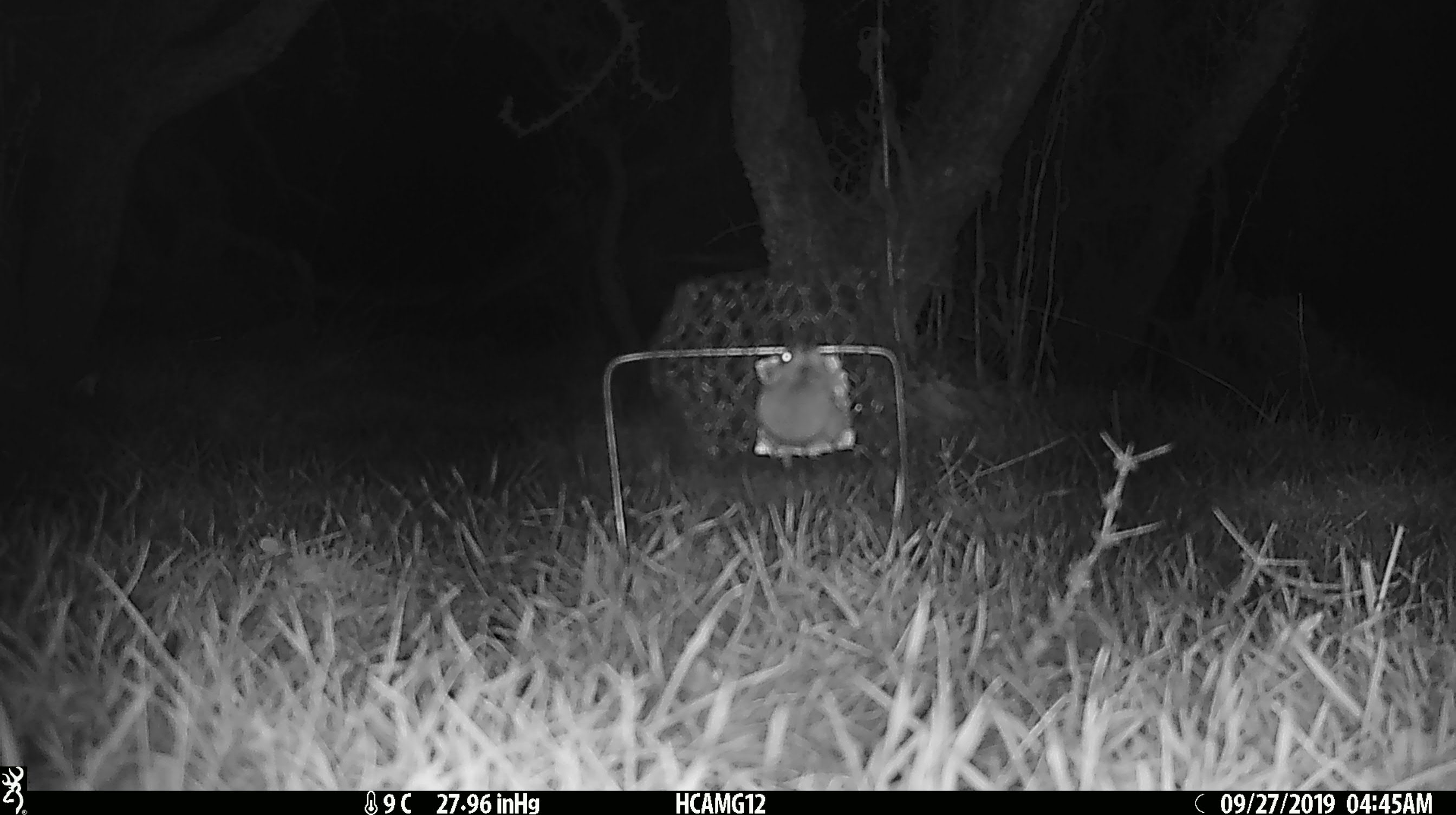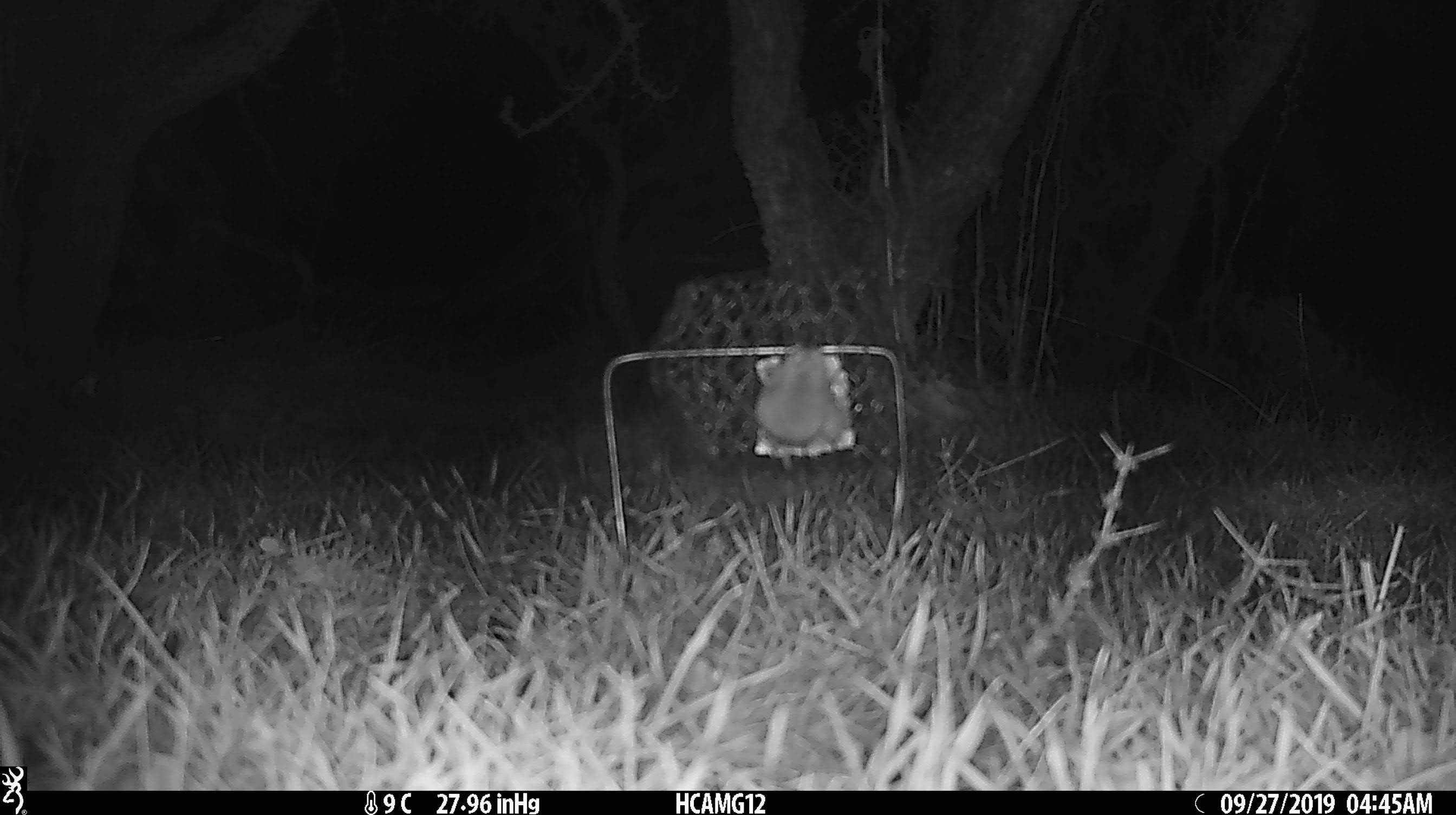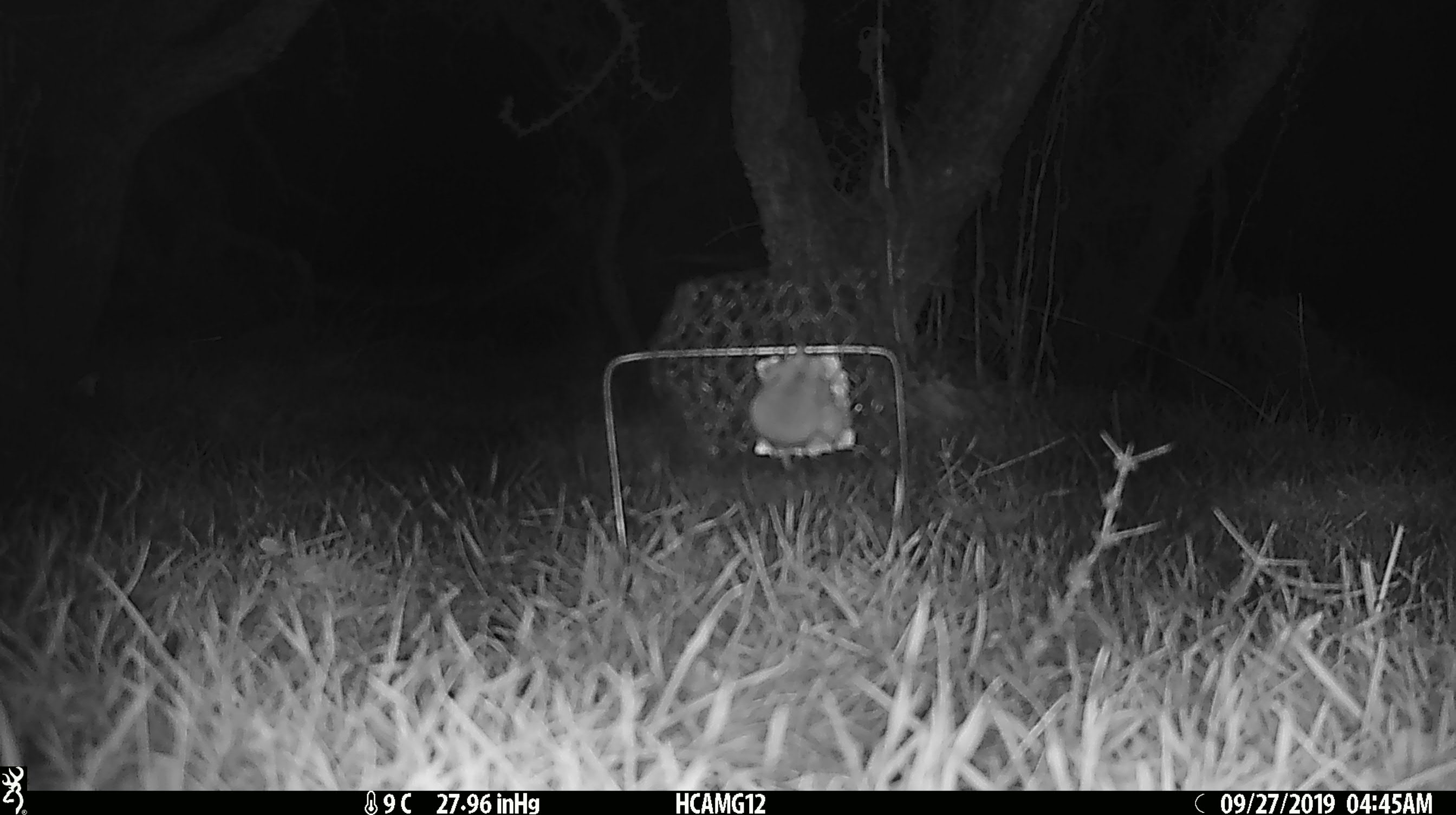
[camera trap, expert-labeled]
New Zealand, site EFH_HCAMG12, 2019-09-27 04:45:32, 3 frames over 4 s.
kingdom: Animalia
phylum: Chordata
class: Mammalia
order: Rodentia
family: Muridae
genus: Mus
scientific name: Mus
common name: mouse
Mouse (Mus).